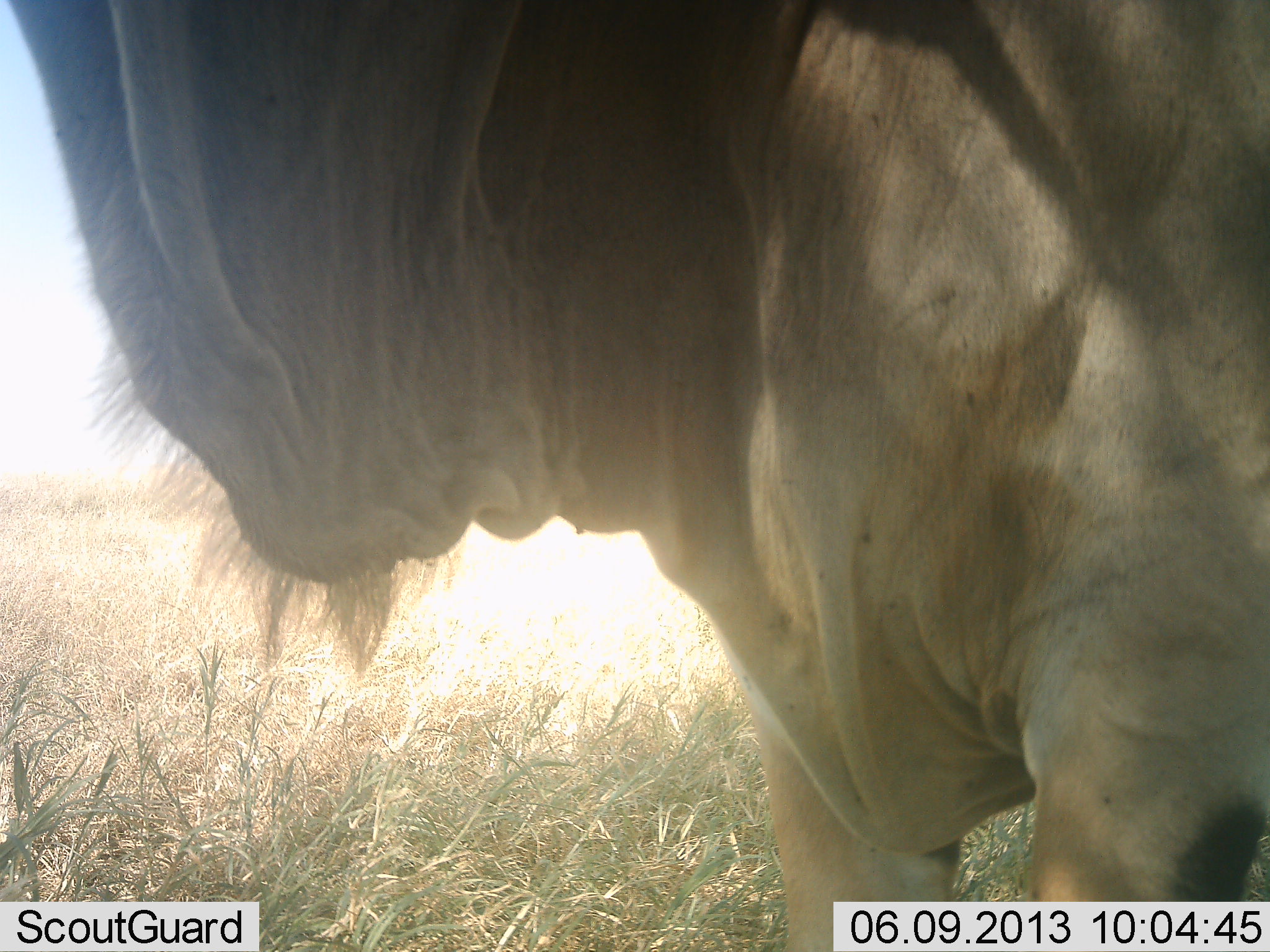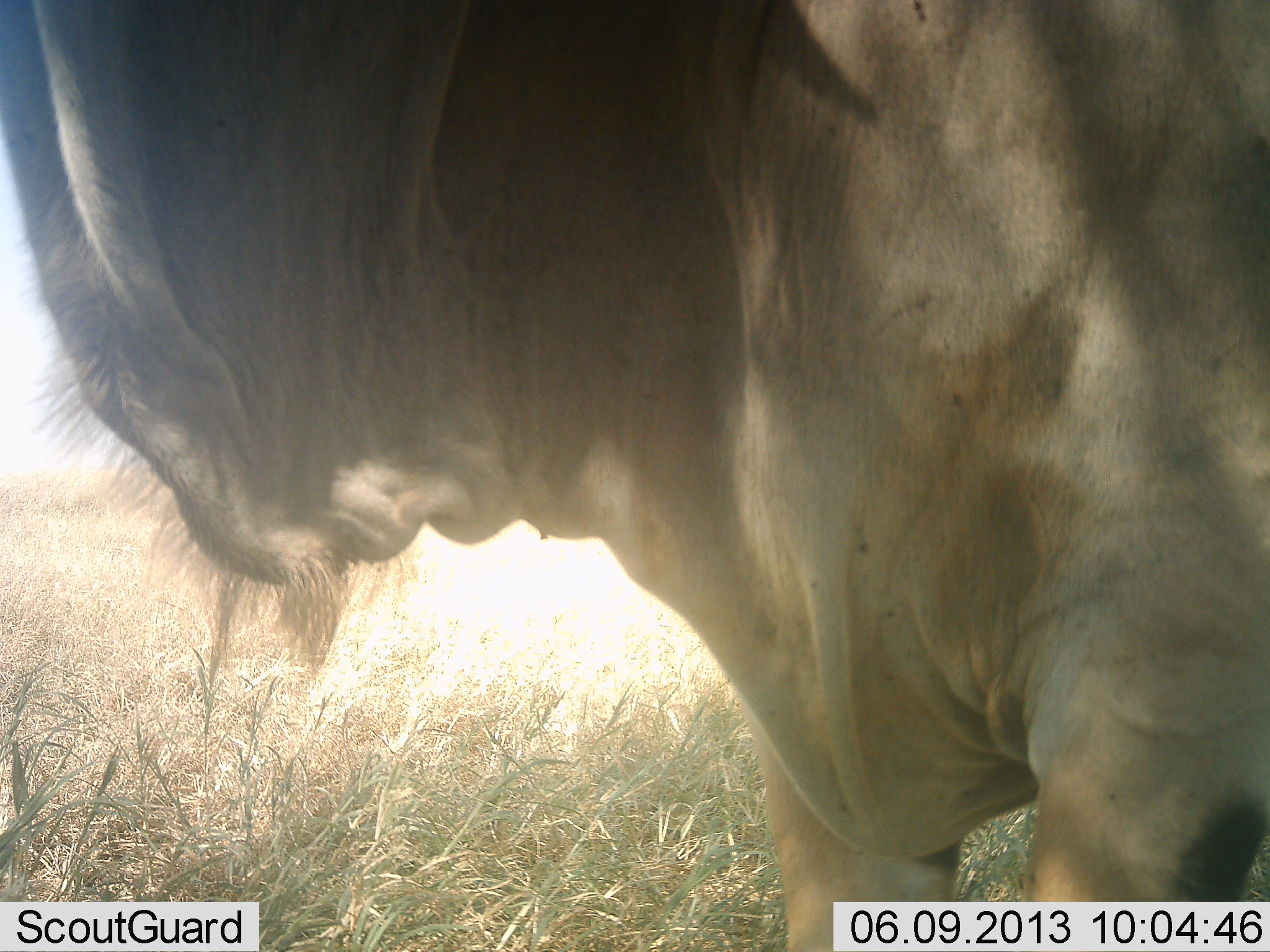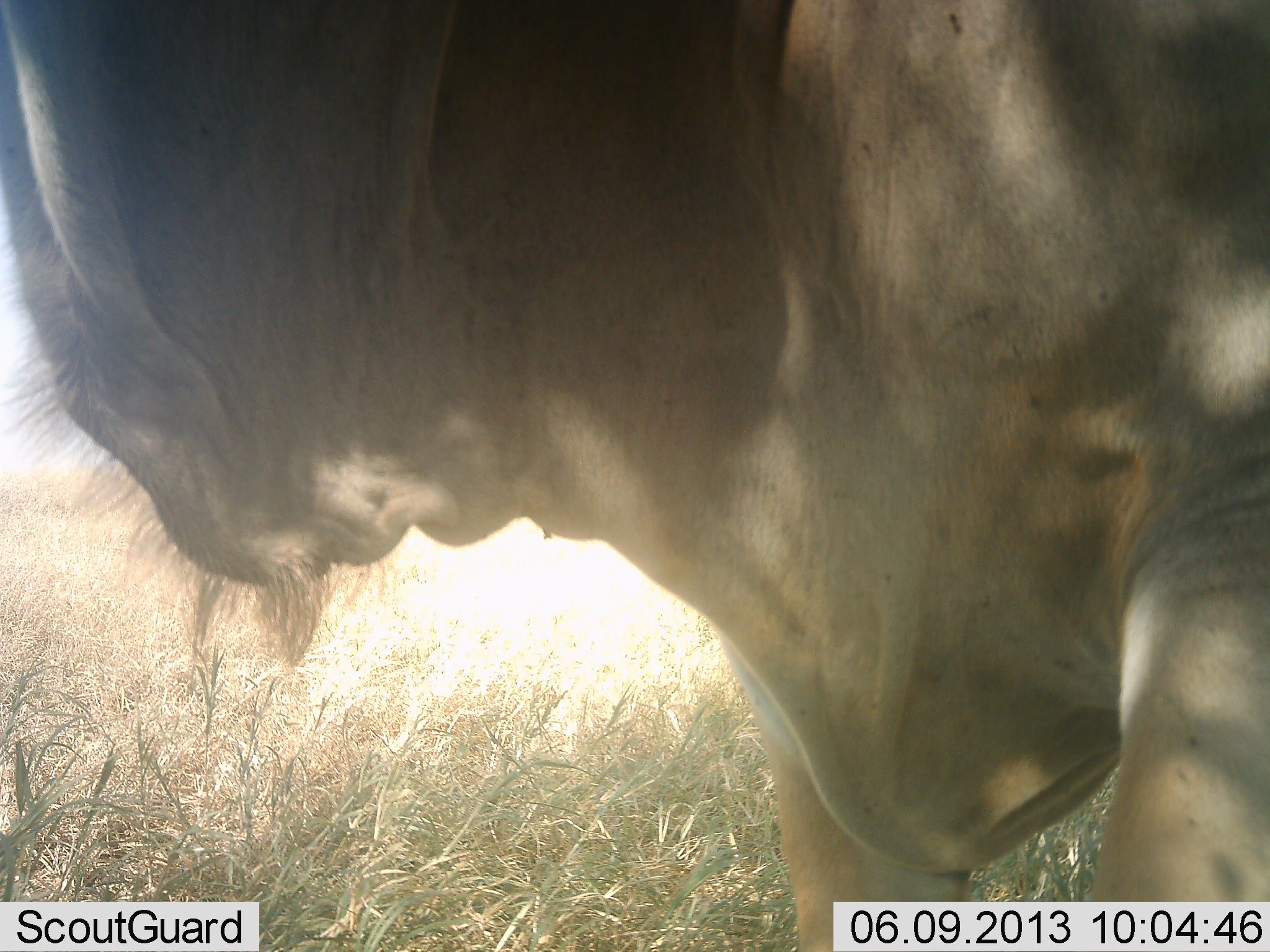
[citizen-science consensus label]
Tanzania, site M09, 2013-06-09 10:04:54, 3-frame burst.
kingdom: Animalia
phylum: Chordata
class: Mammalia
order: Artiodactyla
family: Bovidae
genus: Tragelaphus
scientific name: Tragelaphus oryx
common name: eland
Eland (Tragelaphus oryx), count 1. Behavior (volunteer vote fractions): standing 100%, resting 0%, moving 0%, interacting 0%. Young present (vote fraction): 0%. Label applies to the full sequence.